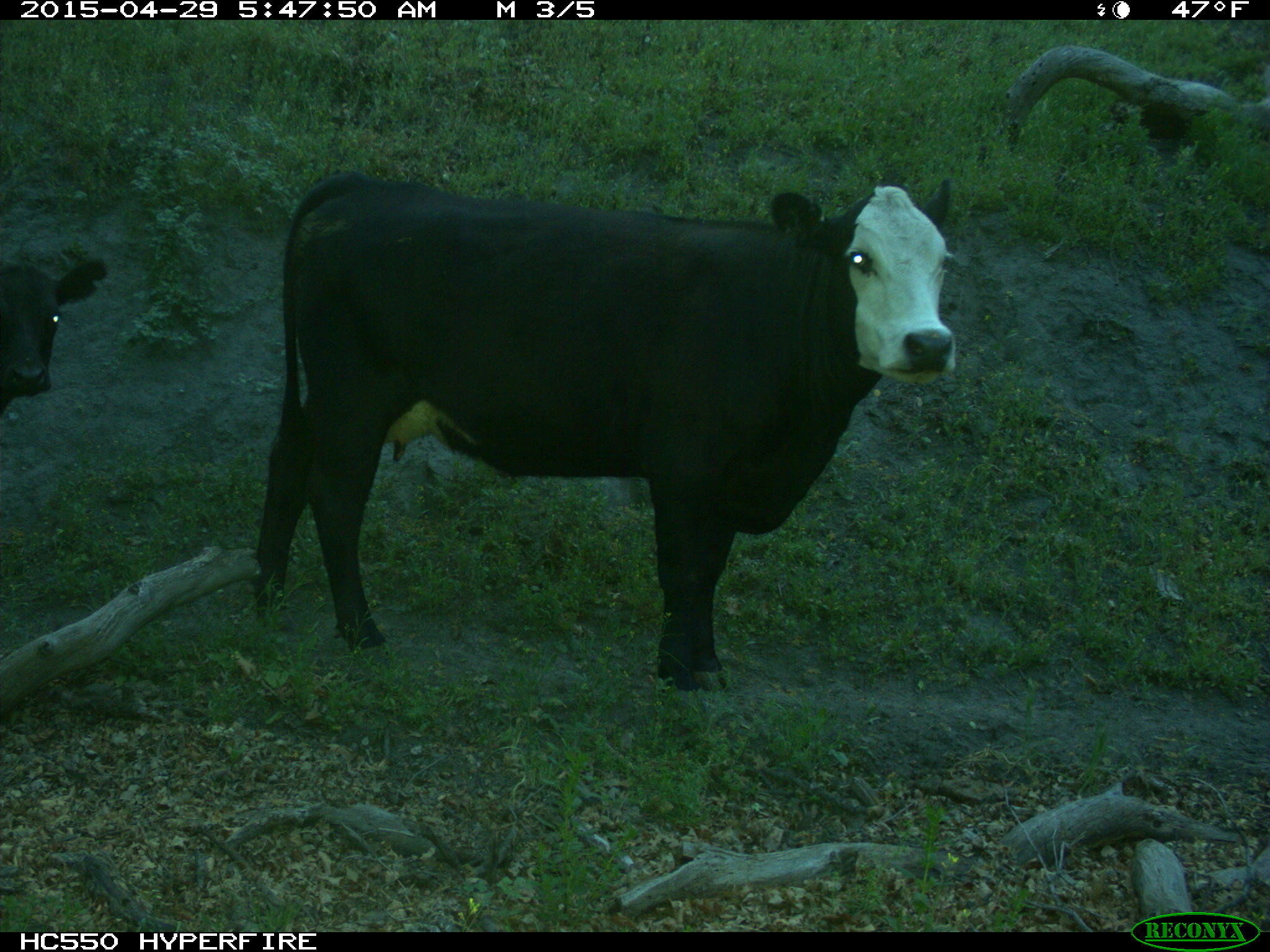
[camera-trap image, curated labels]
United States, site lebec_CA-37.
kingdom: Animalia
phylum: Chordata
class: Mammalia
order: Artiodactyla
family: Bovidae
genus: Bos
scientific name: Bos taurus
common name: domestic cow